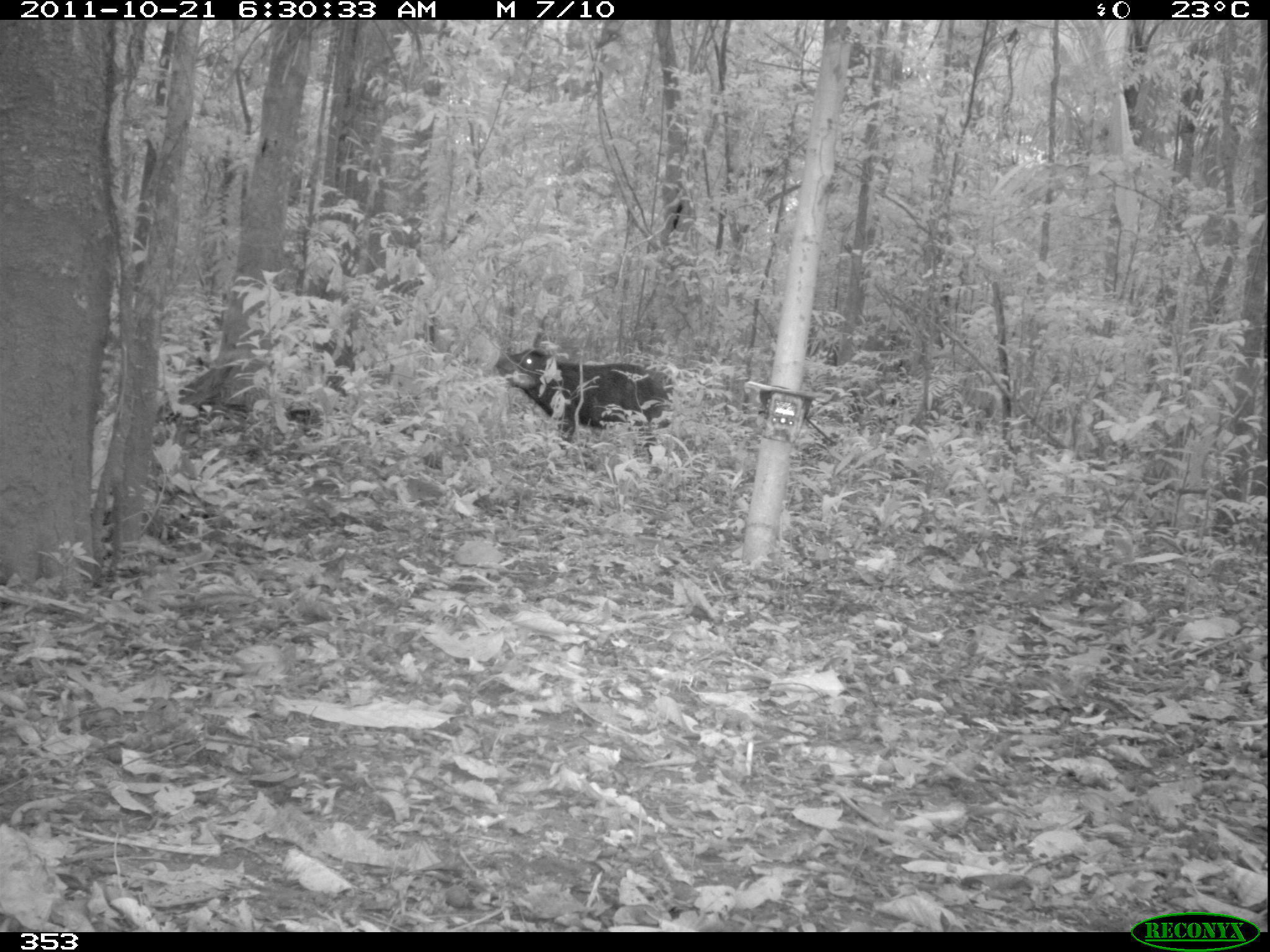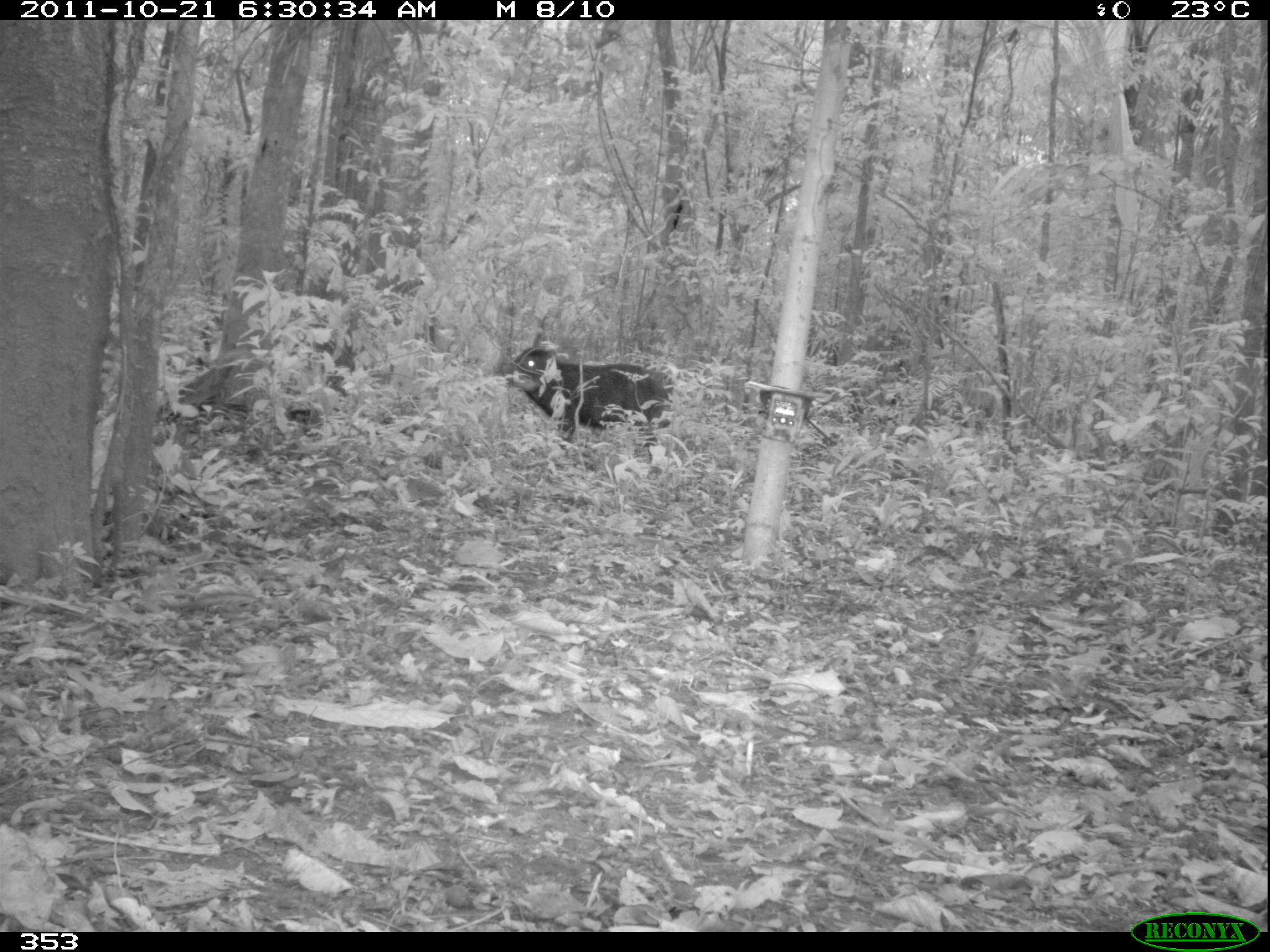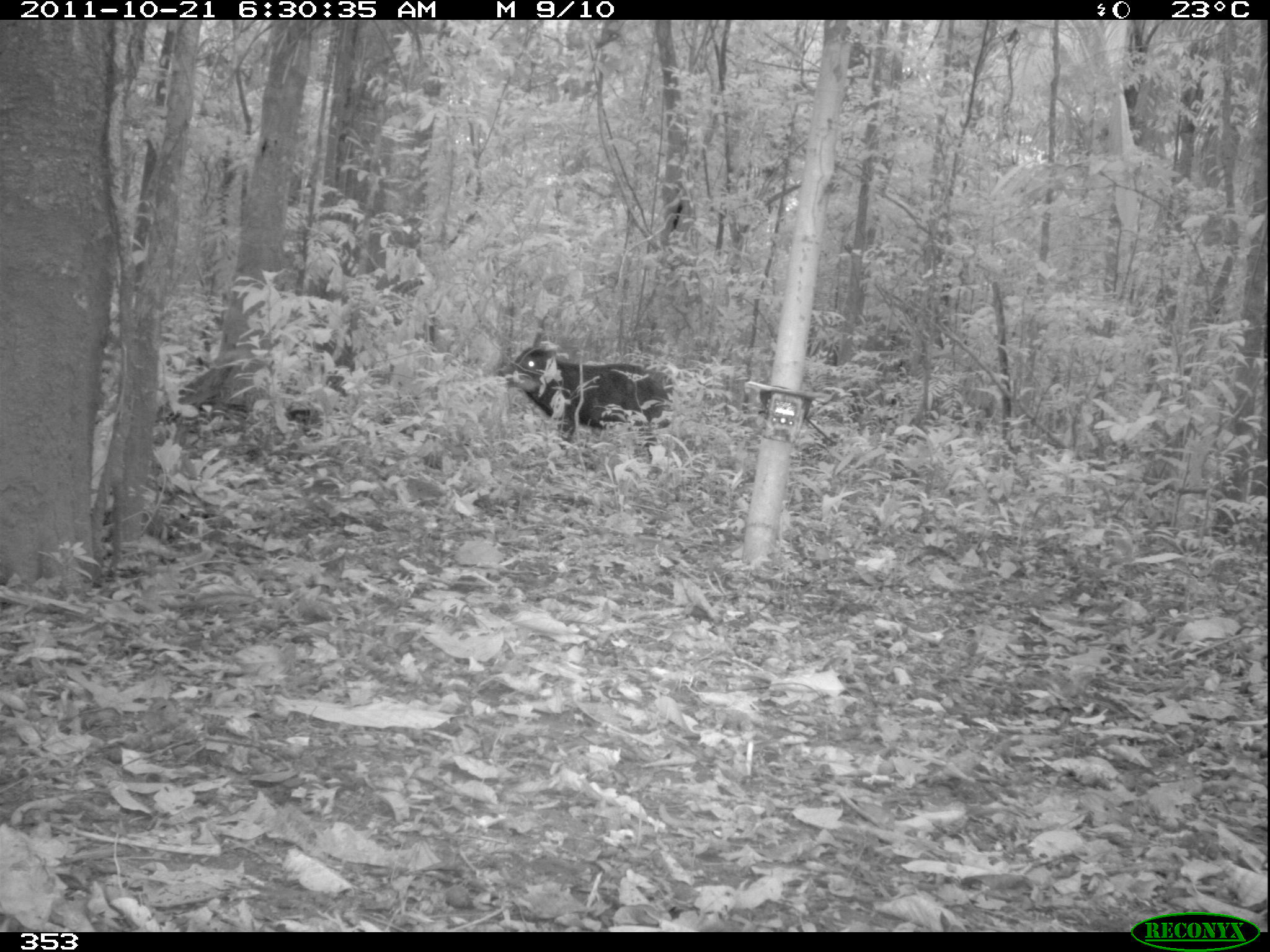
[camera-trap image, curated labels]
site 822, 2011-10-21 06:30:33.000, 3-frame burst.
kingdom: Animalia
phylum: Chordata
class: Mammalia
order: Artiodactyla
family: Tayassuidae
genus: Tayassu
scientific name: Tayassu pecari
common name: white-lipped peccary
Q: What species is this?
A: Tayassu pecari (white-lipped peccary).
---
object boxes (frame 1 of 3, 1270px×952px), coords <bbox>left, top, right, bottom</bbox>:
tayassu pecari: <bbox>493, 348, 673, 461</bbox>